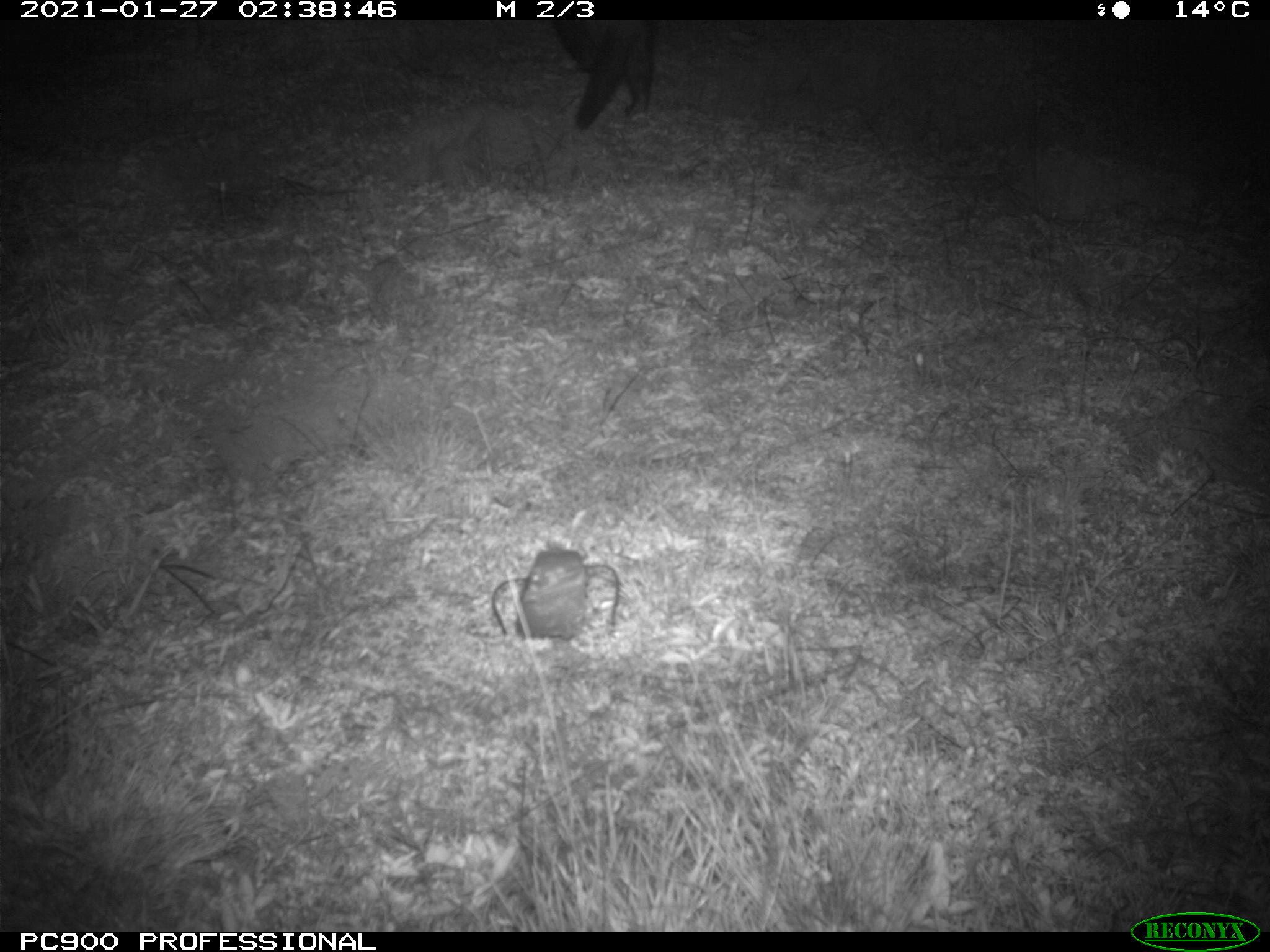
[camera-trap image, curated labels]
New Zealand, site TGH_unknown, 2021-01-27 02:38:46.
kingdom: Animalia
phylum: Chordata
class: Mammalia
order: Carnivora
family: Mustelidae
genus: Mustela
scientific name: Mustela furo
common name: ferret